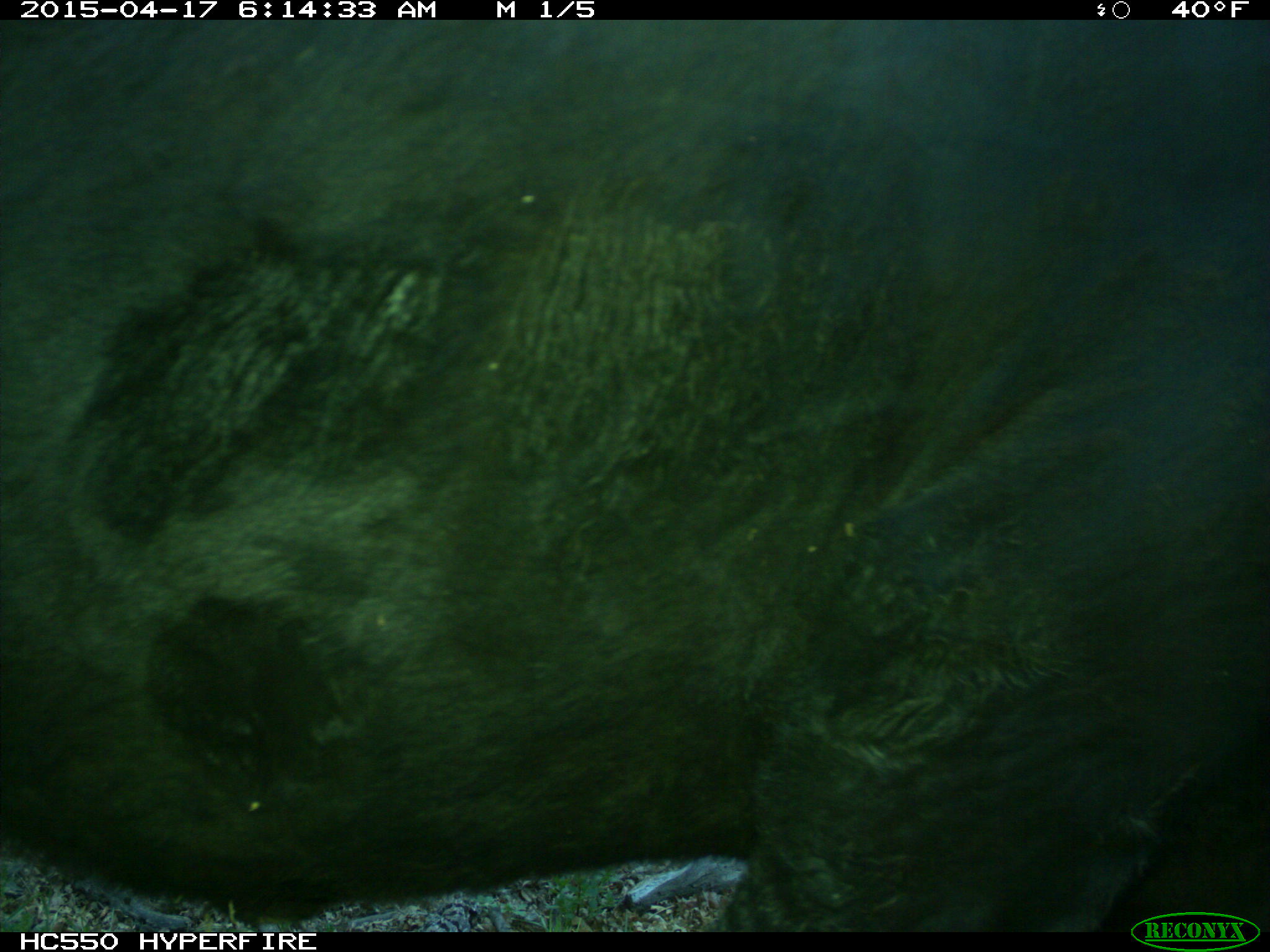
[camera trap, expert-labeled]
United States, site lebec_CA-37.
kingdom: Animalia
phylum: Chordata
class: Mammalia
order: Artiodactyla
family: Bovidae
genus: Bos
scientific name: Bos taurus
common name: domestic cow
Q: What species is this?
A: Bos taurus (domestic cow).